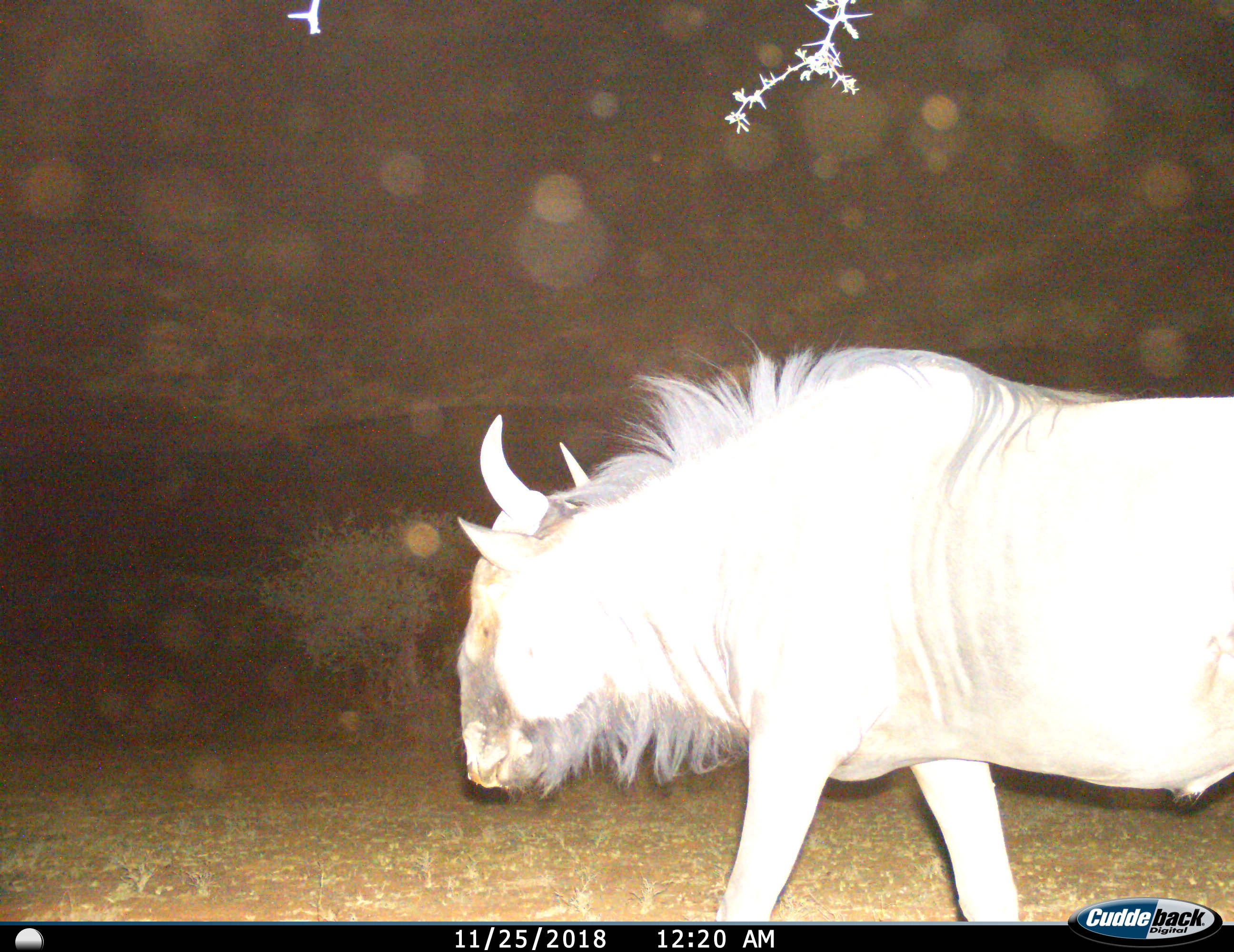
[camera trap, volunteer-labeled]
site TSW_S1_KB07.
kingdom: Animalia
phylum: Chordata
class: Mammalia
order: Artiodactyla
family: Bovidae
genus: Connochaetes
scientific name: Connochaetes taurinus taurinus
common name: blue wildebeest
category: wildebeestblue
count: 1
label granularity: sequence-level